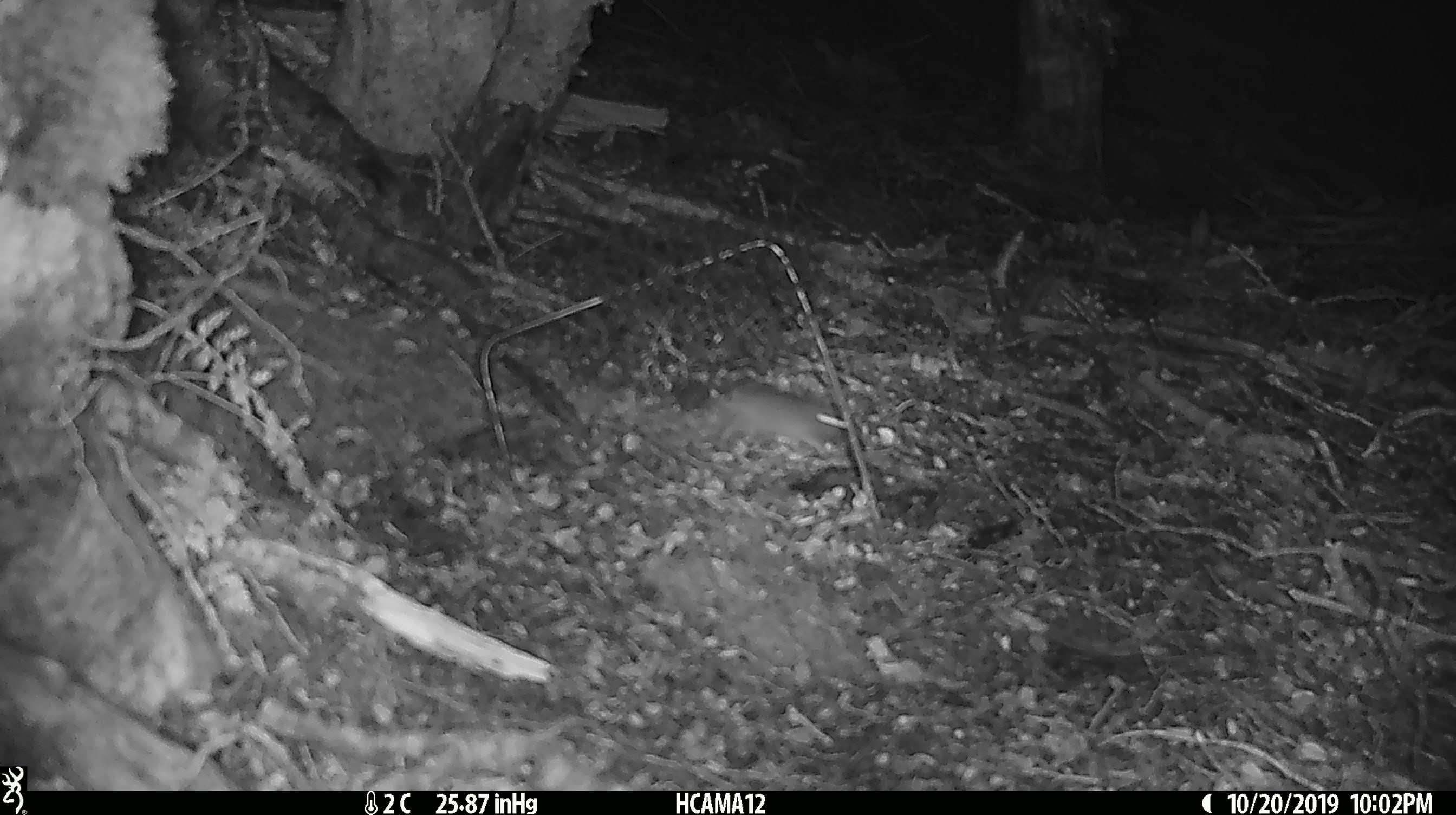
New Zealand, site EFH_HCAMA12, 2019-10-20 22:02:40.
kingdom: Animalia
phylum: Chordata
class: Mammalia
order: Rodentia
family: Muridae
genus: Mus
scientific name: Mus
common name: mouse